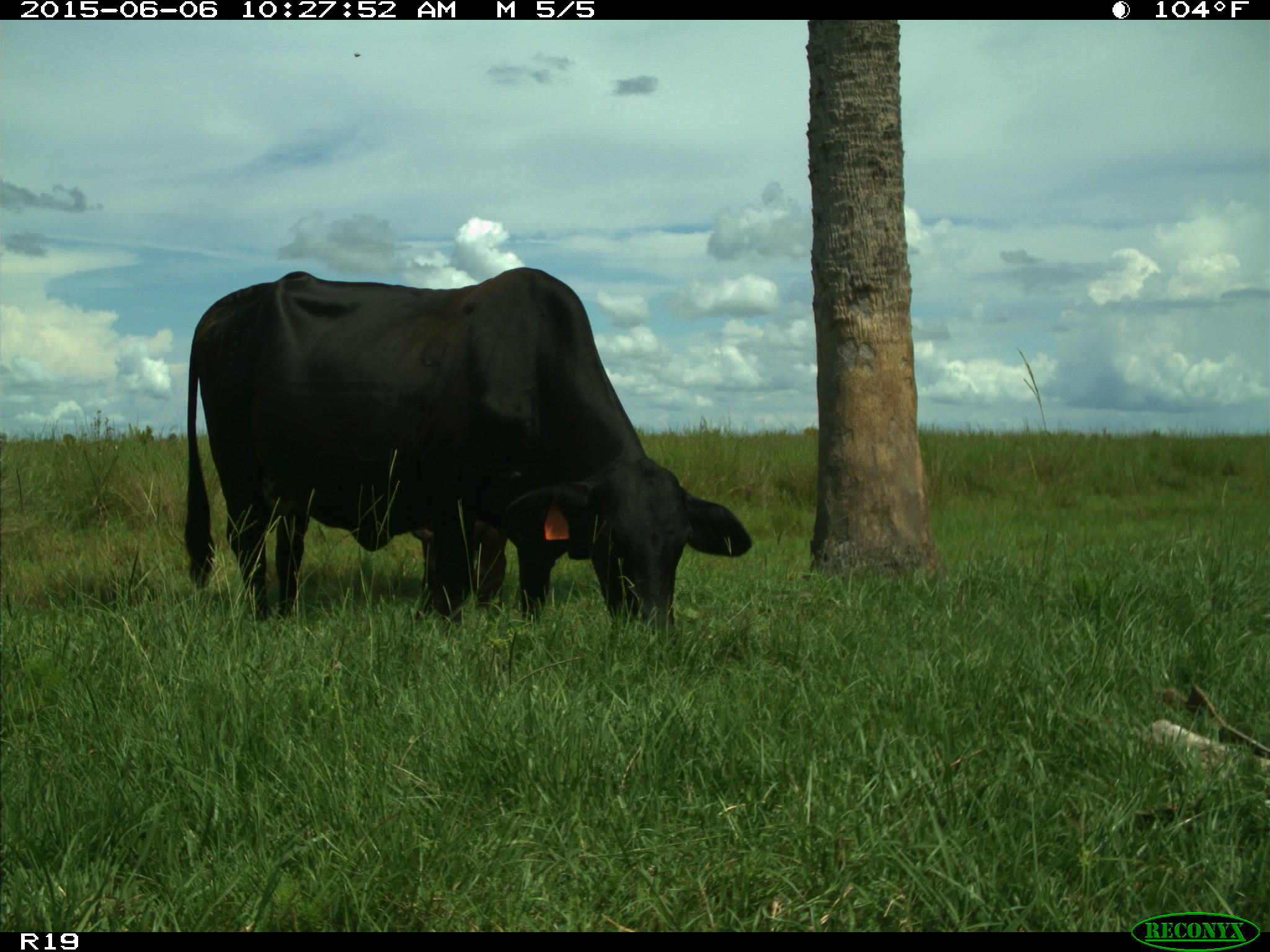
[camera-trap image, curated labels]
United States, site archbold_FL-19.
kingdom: Animalia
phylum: Chordata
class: Mammalia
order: Artiodactyla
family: Bovidae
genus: Bos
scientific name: Bos taurus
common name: domestic cow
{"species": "Bos taurus (domestic cow)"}